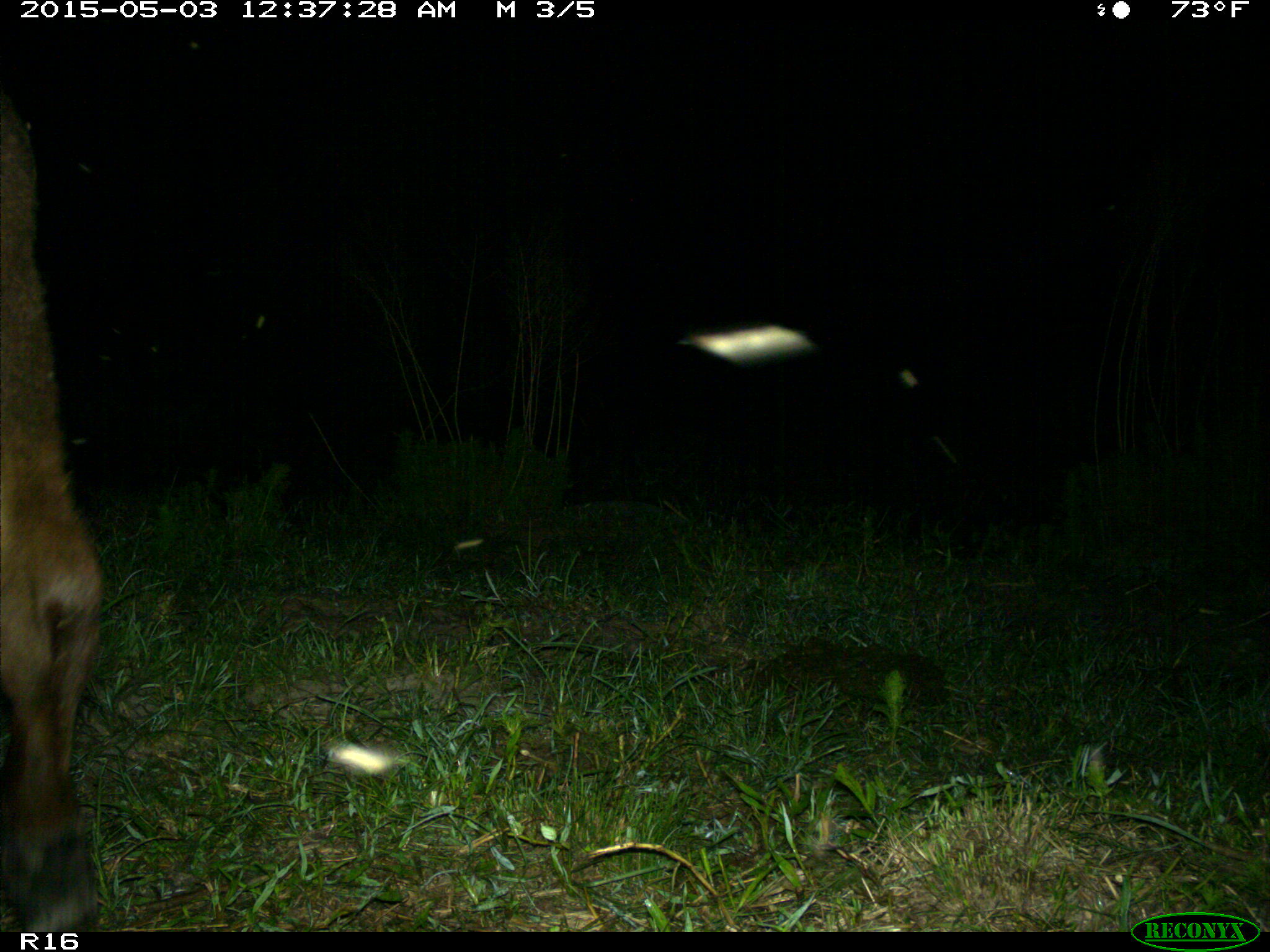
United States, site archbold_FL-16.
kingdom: Animalia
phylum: Chordata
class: Mammalia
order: Artiodactyla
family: Bovidae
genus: Bos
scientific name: Bos taurus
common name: domestic cow